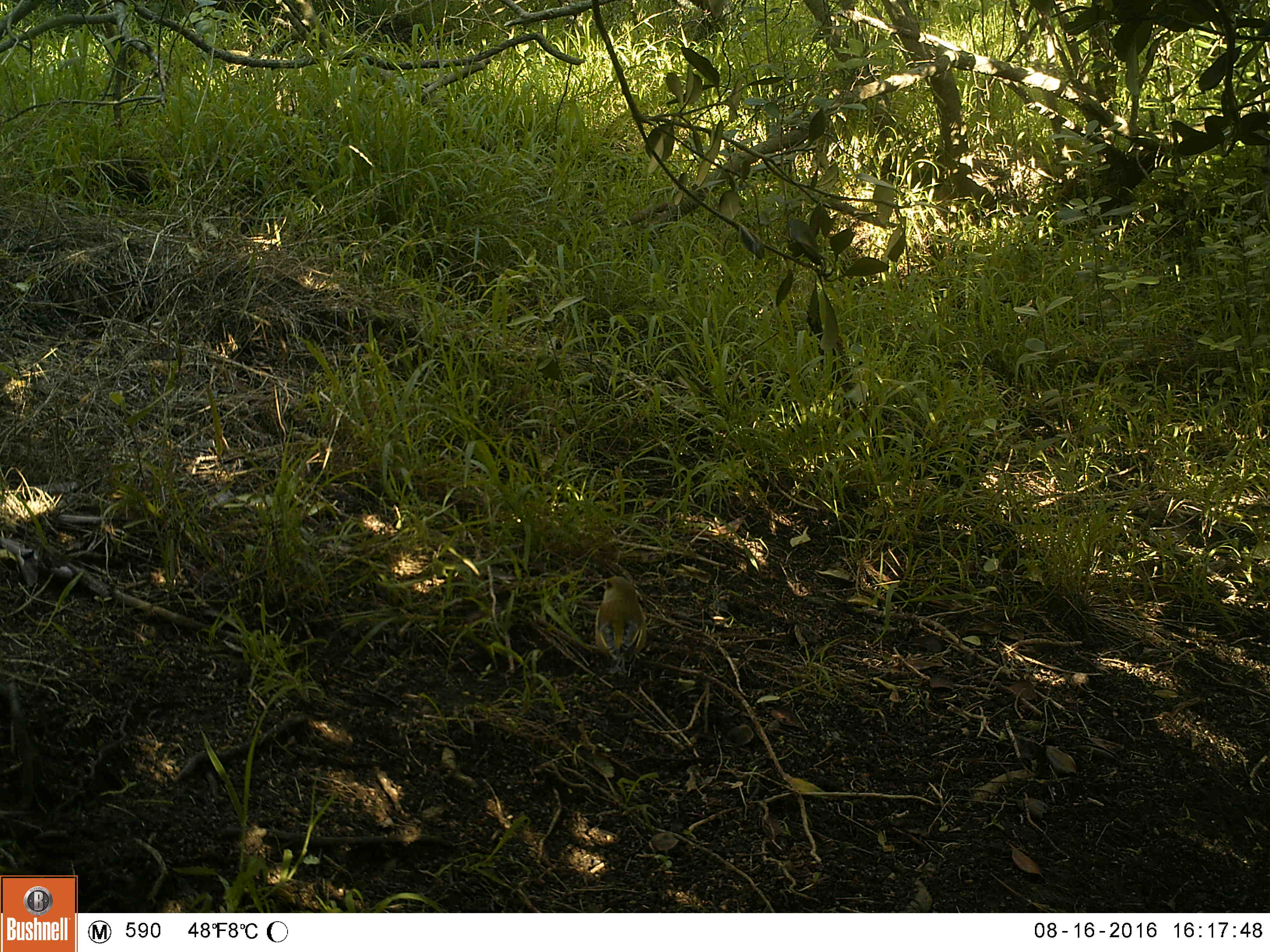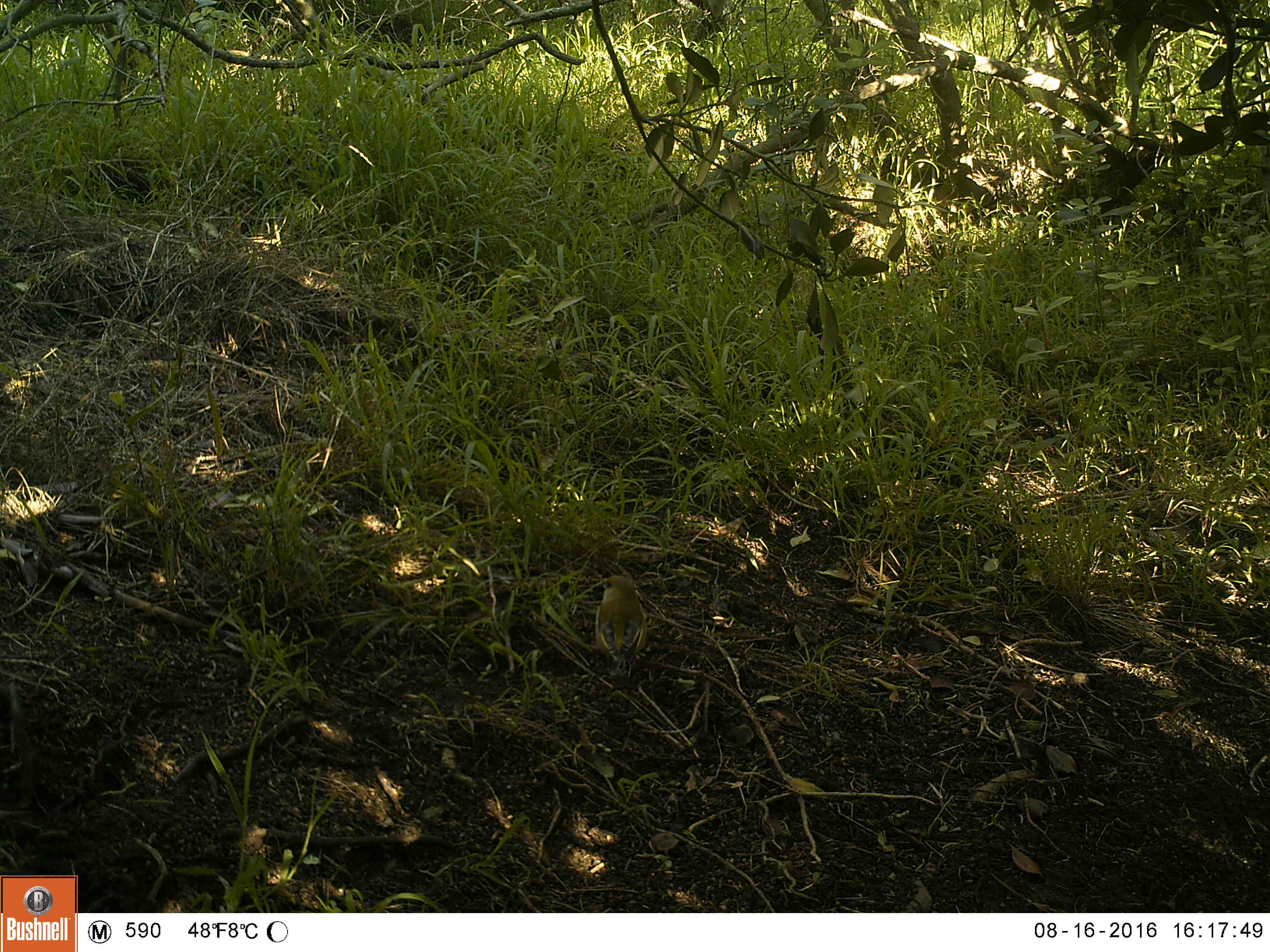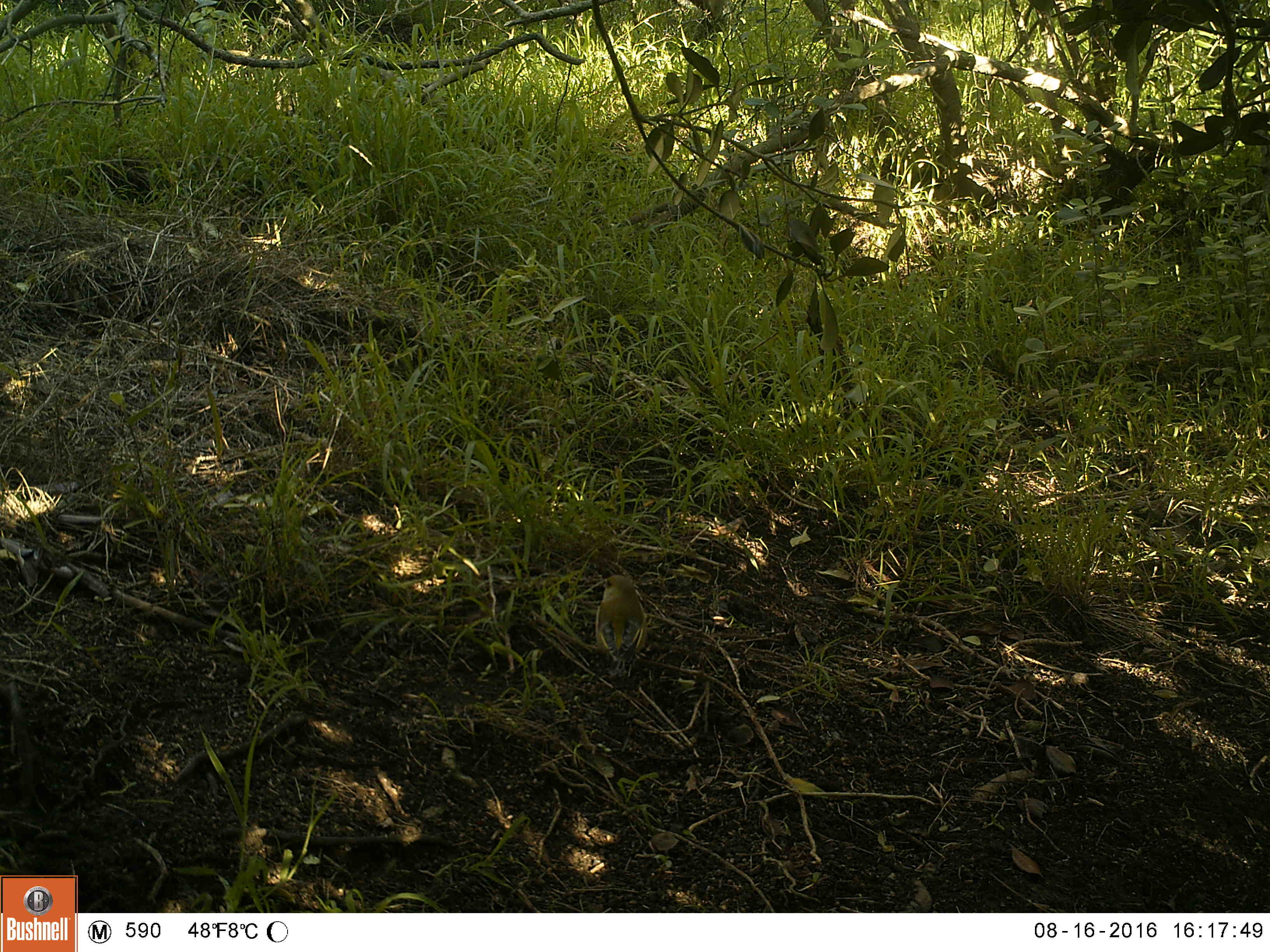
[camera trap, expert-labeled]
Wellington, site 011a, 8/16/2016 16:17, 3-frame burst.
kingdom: Animalia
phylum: Chordata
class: Aves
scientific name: Aves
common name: bird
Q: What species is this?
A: Bird (Aves).